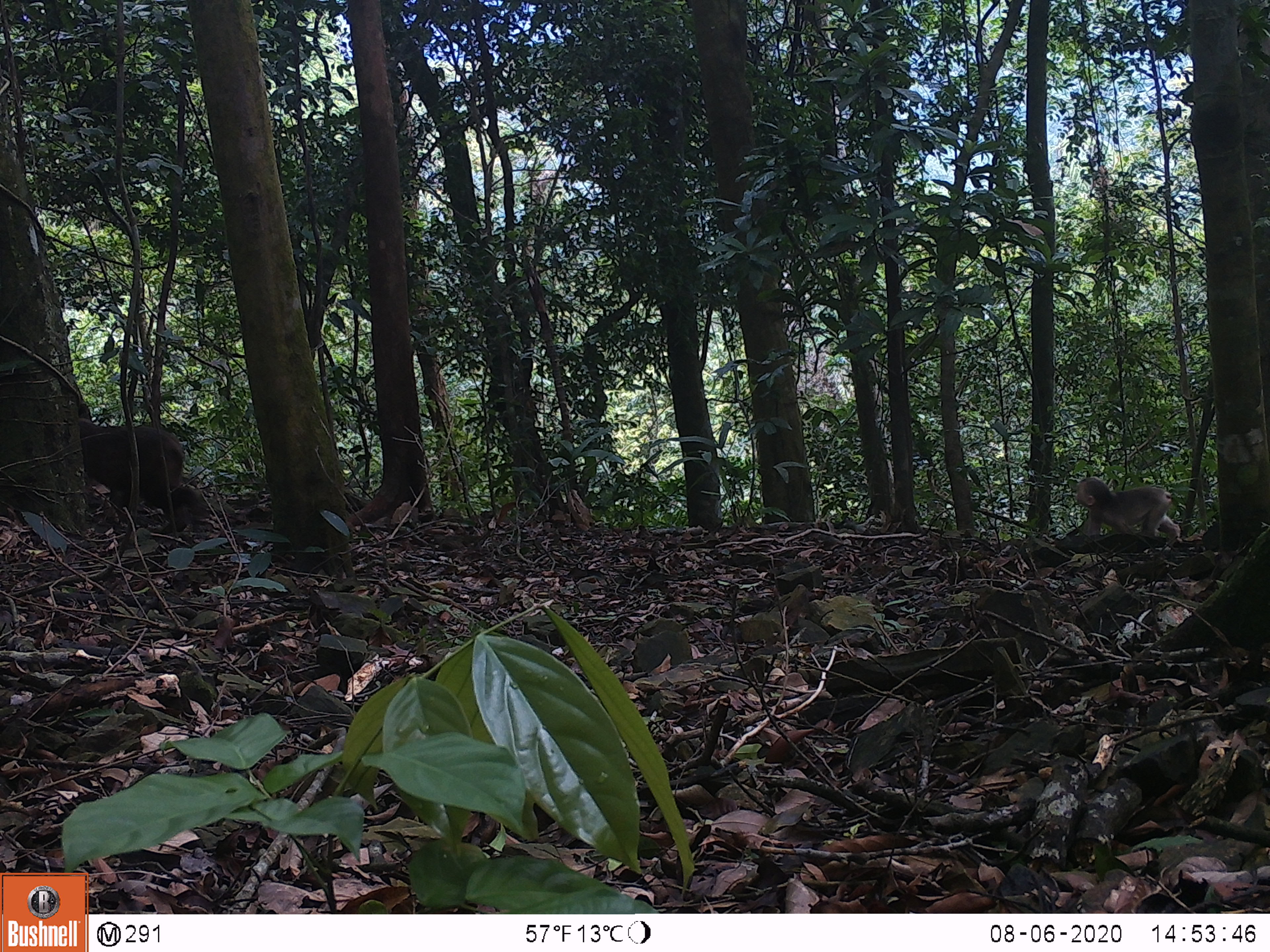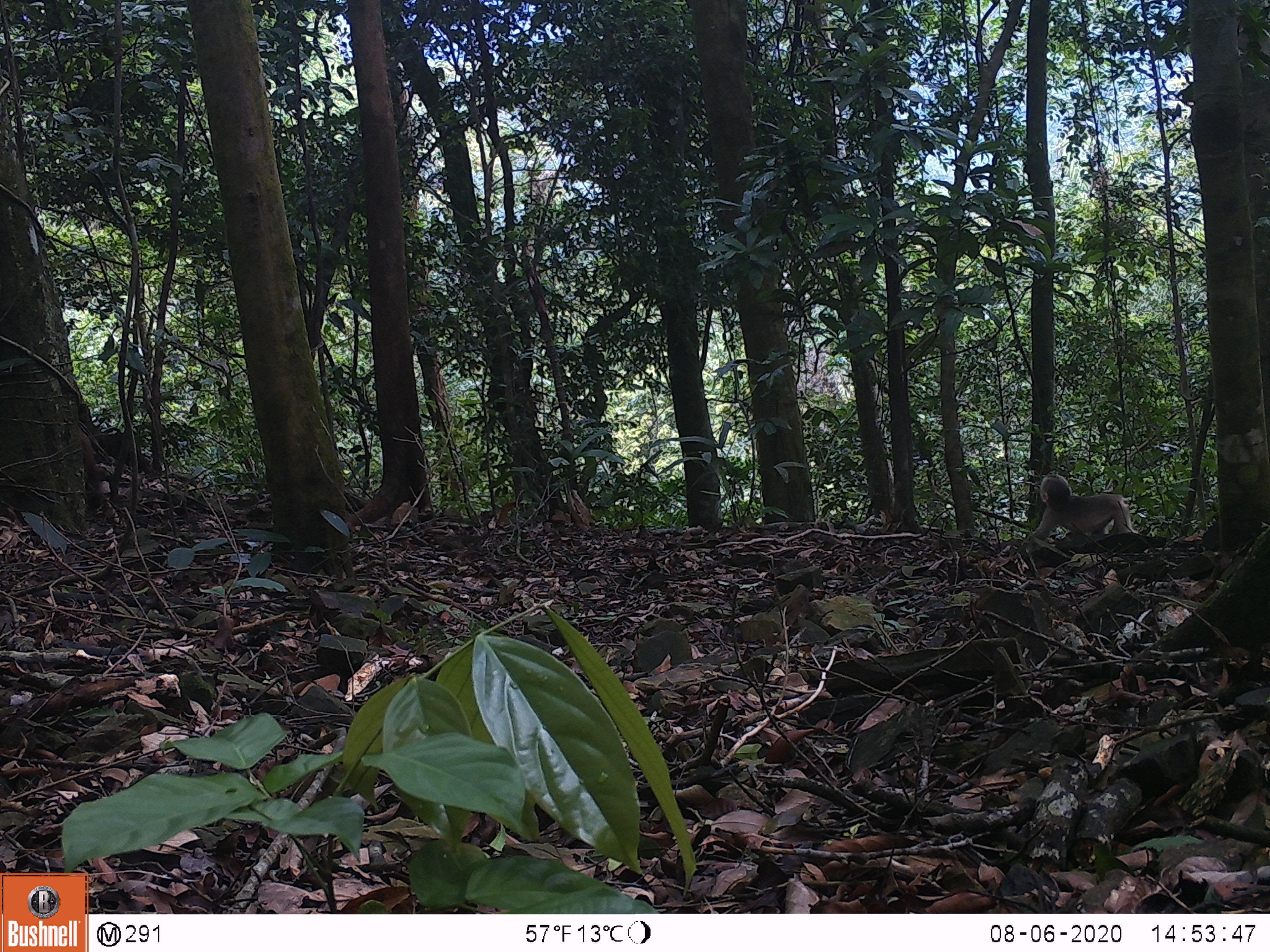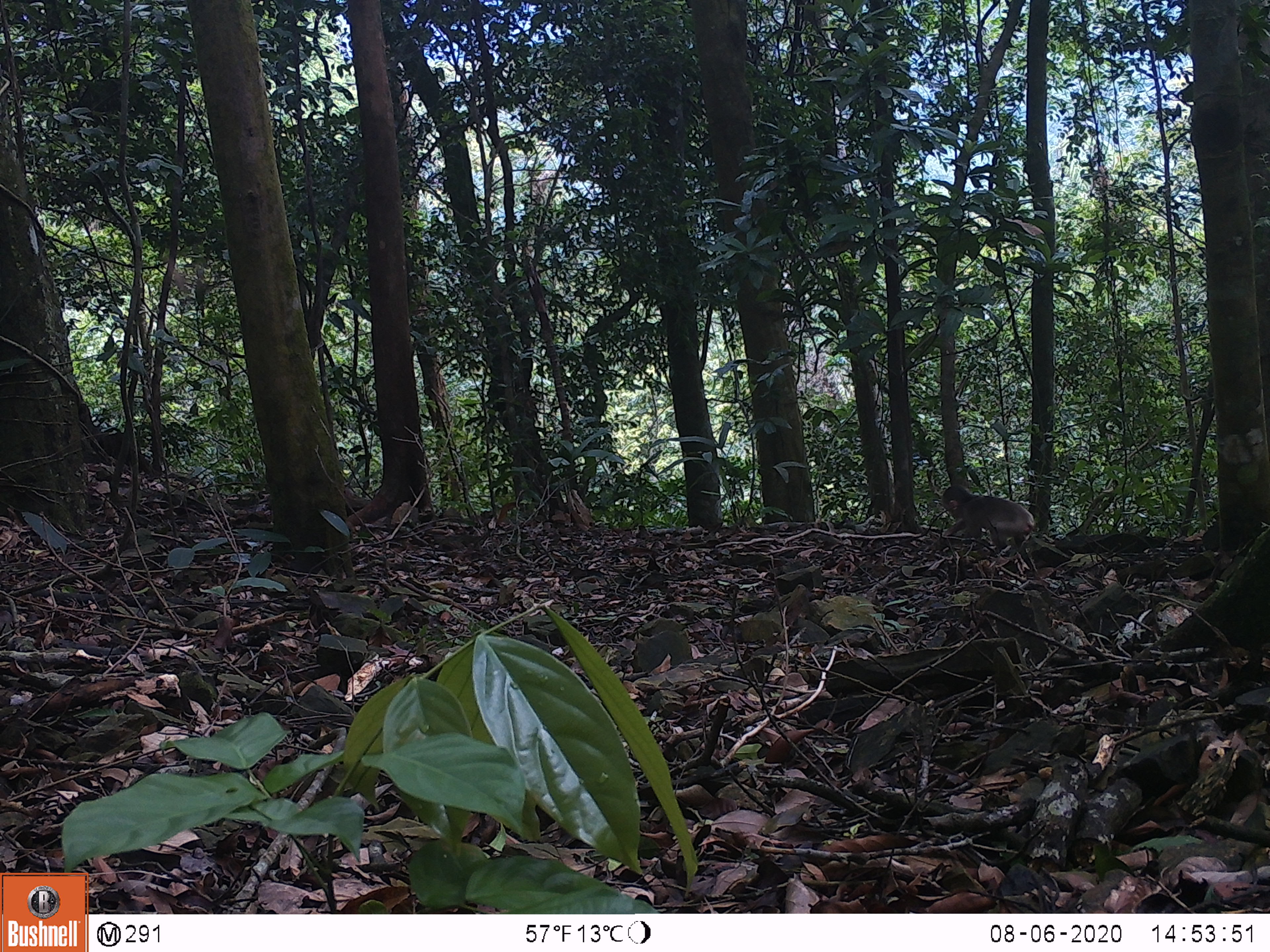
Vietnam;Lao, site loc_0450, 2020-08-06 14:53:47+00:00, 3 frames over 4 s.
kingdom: Animalia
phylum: Chordata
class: Mammalia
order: Primates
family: Cercopithecidae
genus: Macaca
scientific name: Macaca arctoides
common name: stump-tailed macaque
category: stump tailed macaque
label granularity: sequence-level